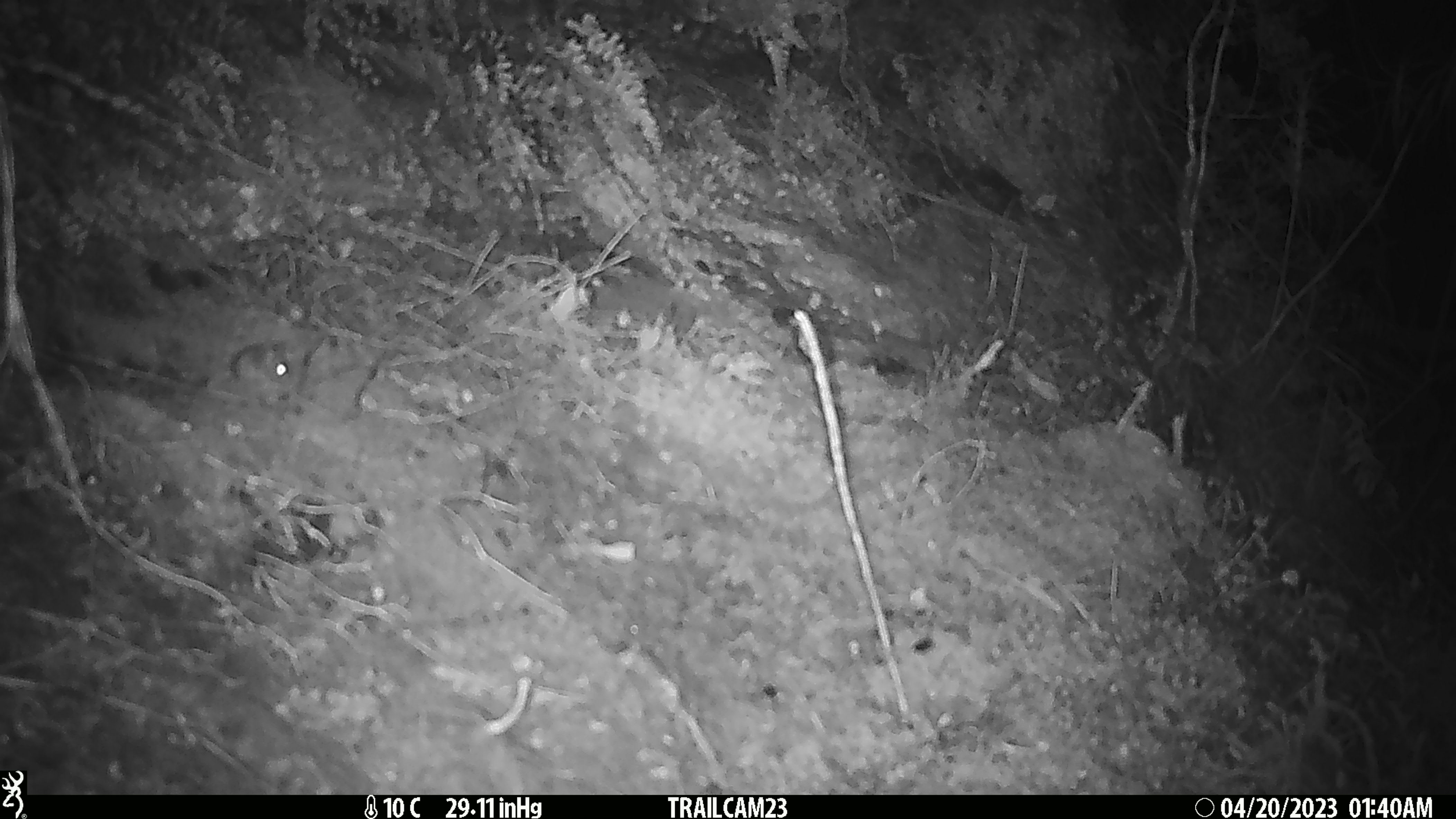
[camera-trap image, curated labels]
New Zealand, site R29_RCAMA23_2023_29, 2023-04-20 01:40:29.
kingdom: Animalia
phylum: Chordata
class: Mammalia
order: Rodentia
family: Muridae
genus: Mus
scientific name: Mus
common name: mouse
Mouse (Mus).